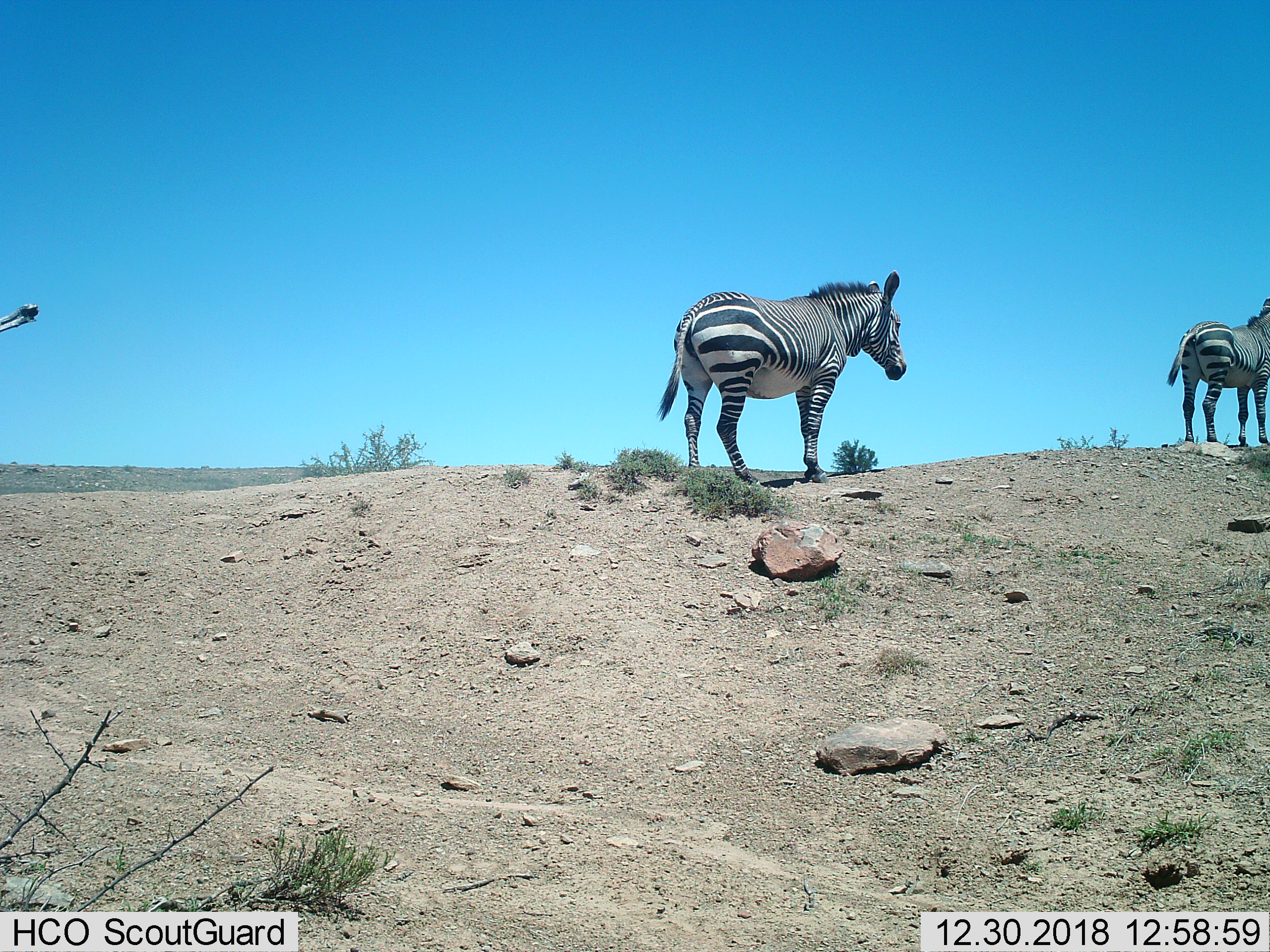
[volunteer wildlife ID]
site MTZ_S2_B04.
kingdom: Animalia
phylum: Chordata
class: Mammalia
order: Perissodactyla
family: Equidae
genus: Equus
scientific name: Equus zebra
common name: mountain zebra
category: zebramountain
Zebramountain (mountain zebra) (Equus zebra), count 2. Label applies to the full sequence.